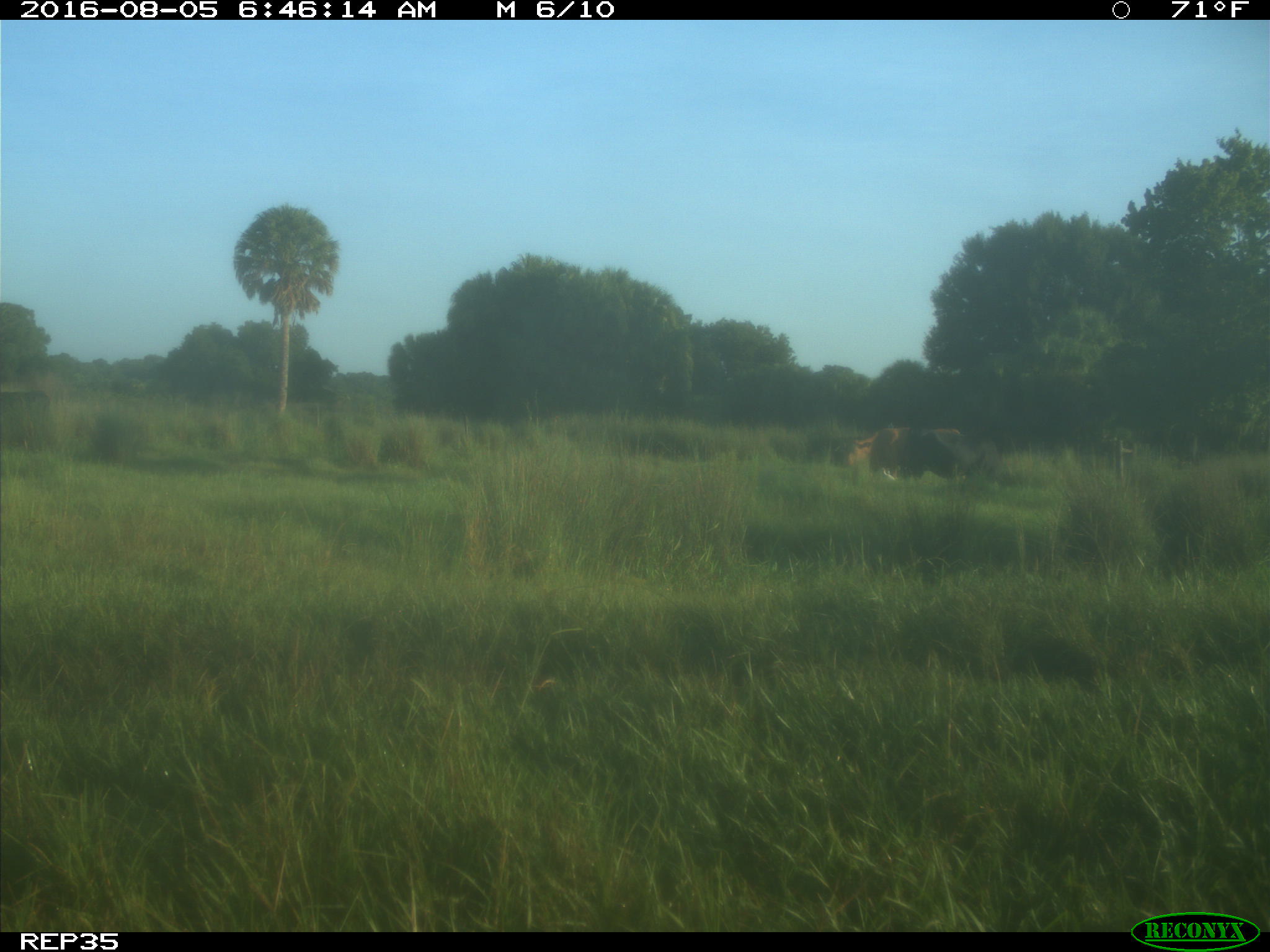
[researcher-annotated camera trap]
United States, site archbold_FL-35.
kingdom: Animalia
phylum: Chordata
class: Mammalia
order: Artiodactyla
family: Bovidae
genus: Bos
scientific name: Bos taurus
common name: domestic cow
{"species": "Bos taurus (domestic cow)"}